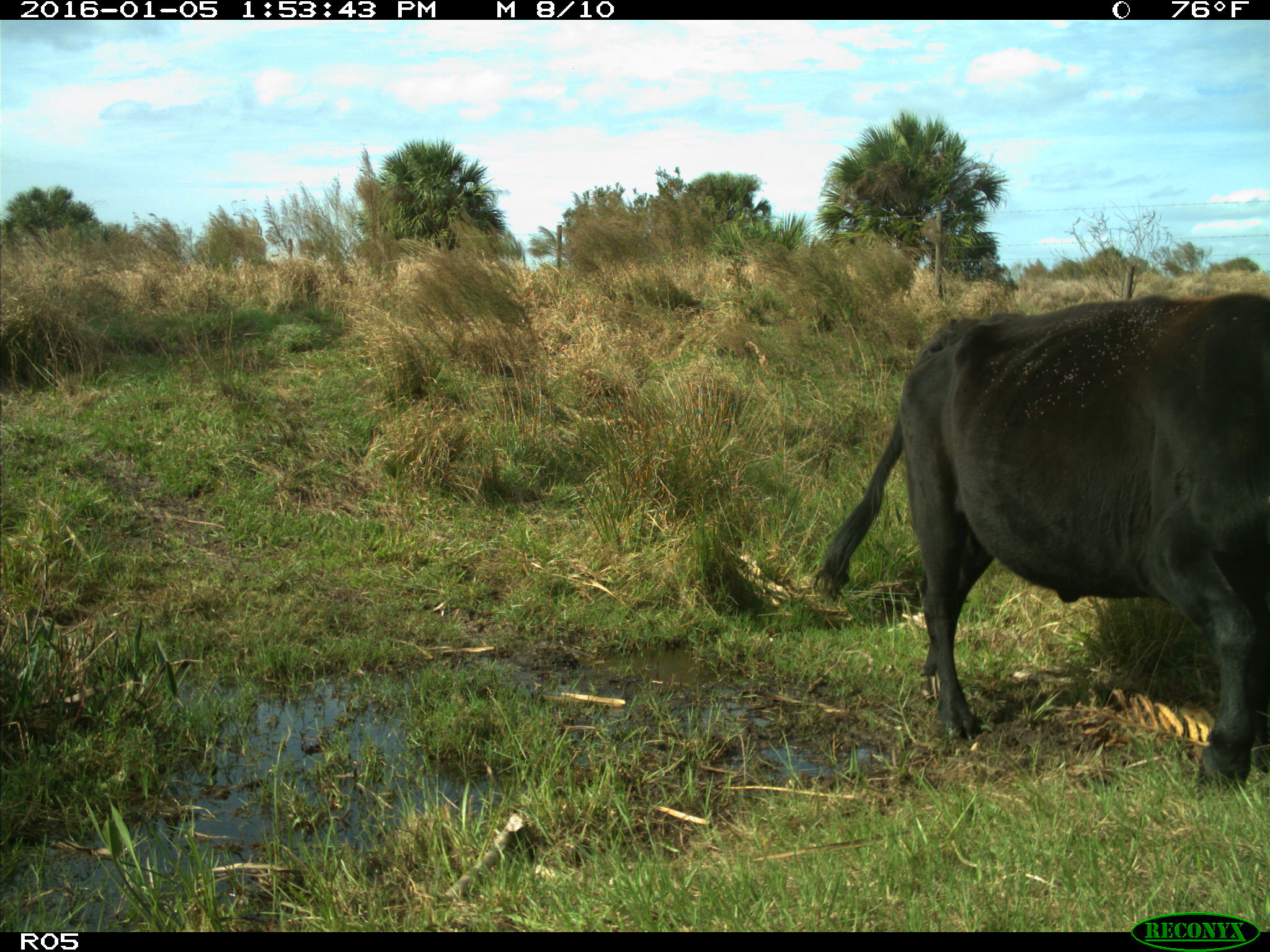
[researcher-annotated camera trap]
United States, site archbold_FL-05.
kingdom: Animalia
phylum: Chordata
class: Mammalia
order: Artiodactyla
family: Bovidae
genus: Bos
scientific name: Bos taurus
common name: domestic cow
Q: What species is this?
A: Bos taurus (domestic cow).